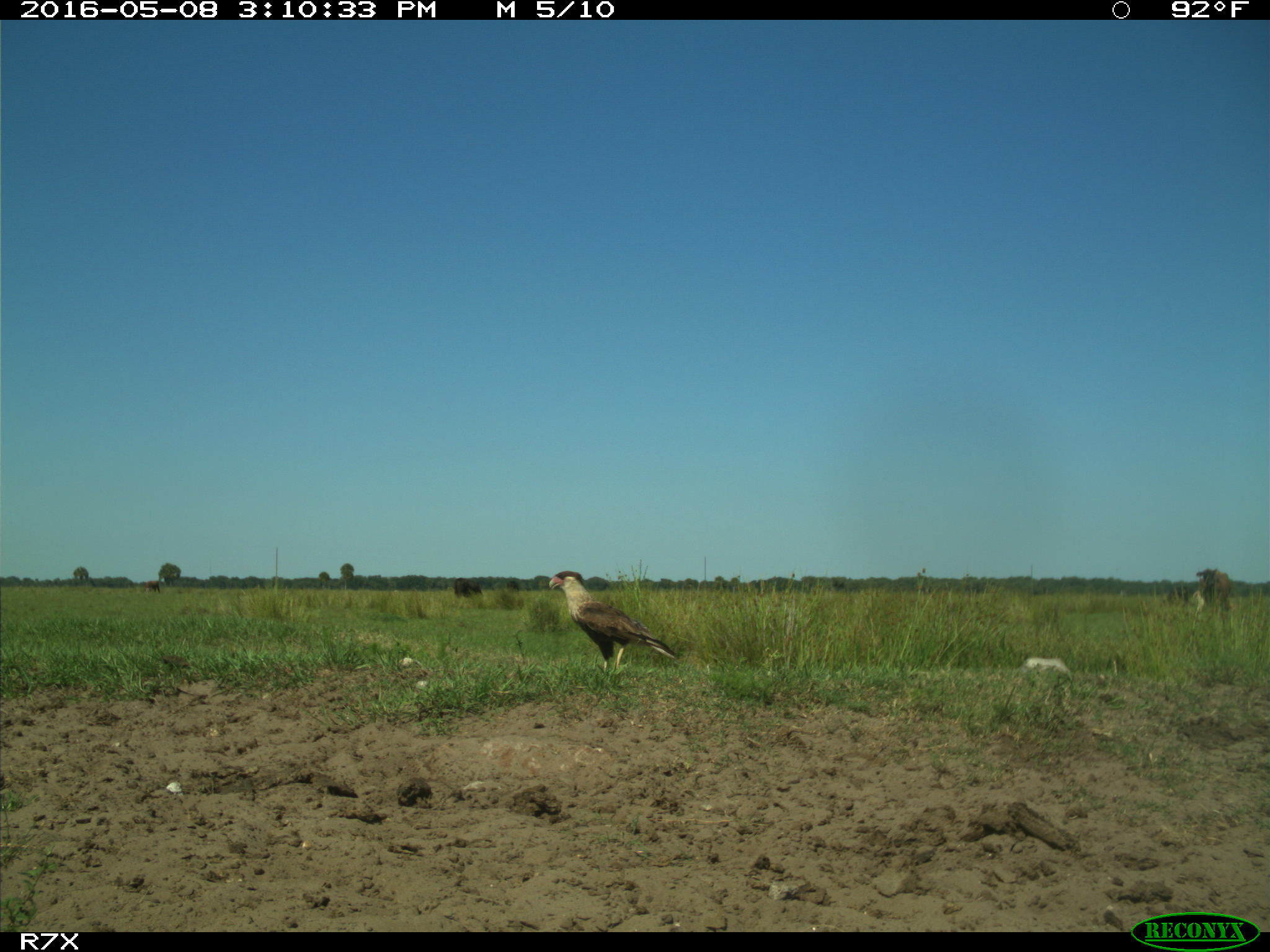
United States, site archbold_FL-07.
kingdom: Animalia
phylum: Chordata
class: Mammalia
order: Artiodactyla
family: Bovidae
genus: Bos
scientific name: Bos taurus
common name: domestic cow